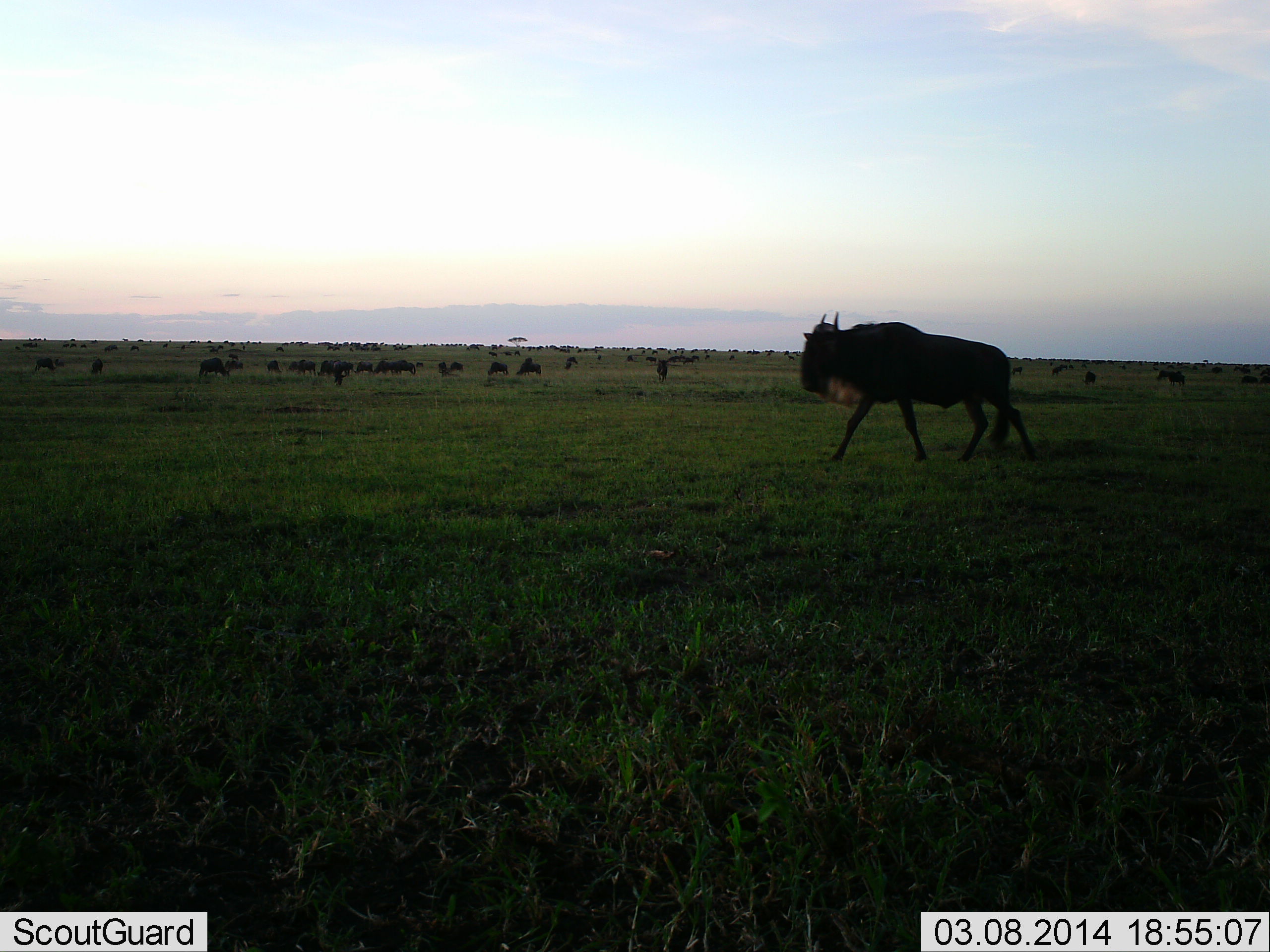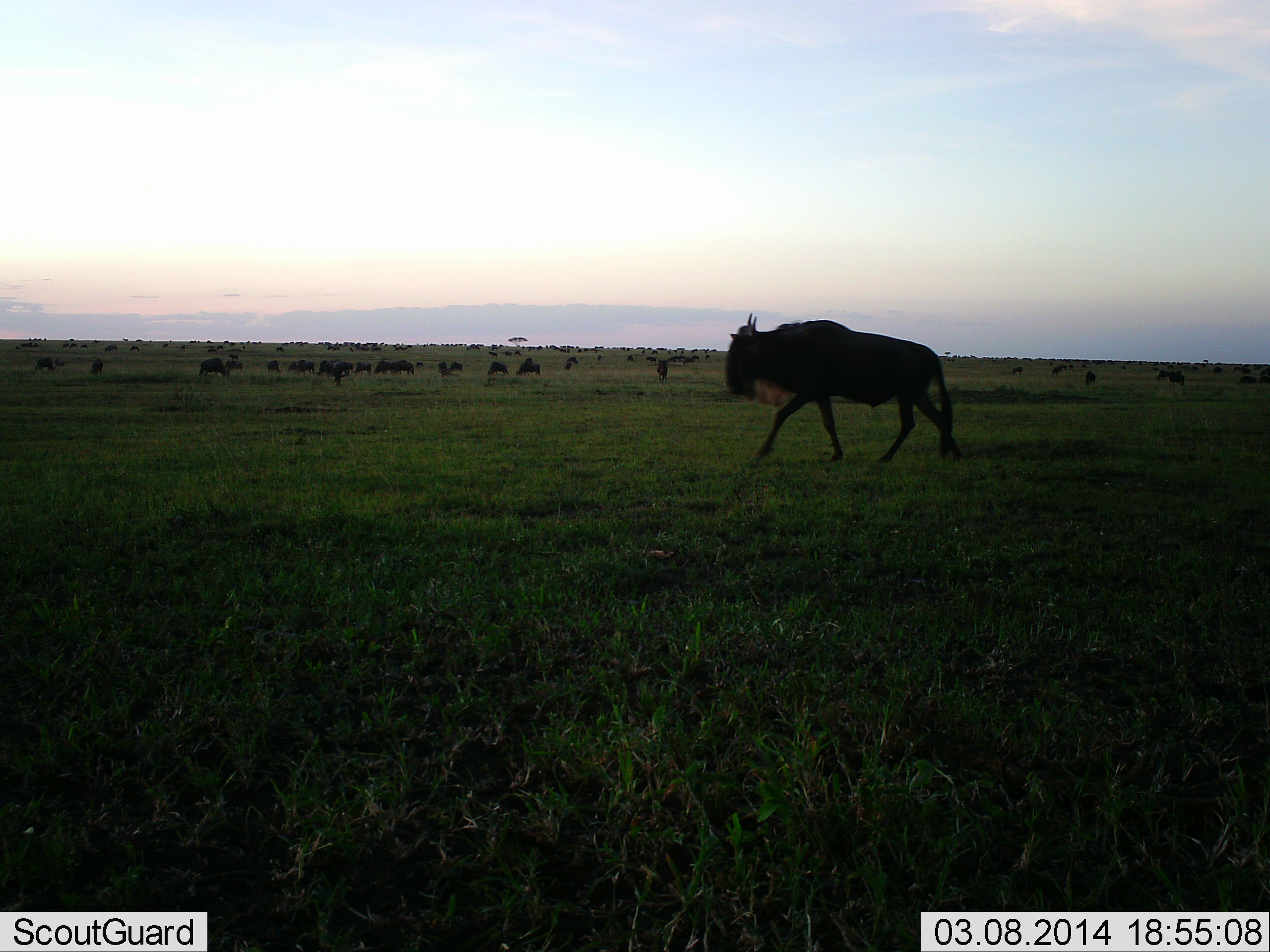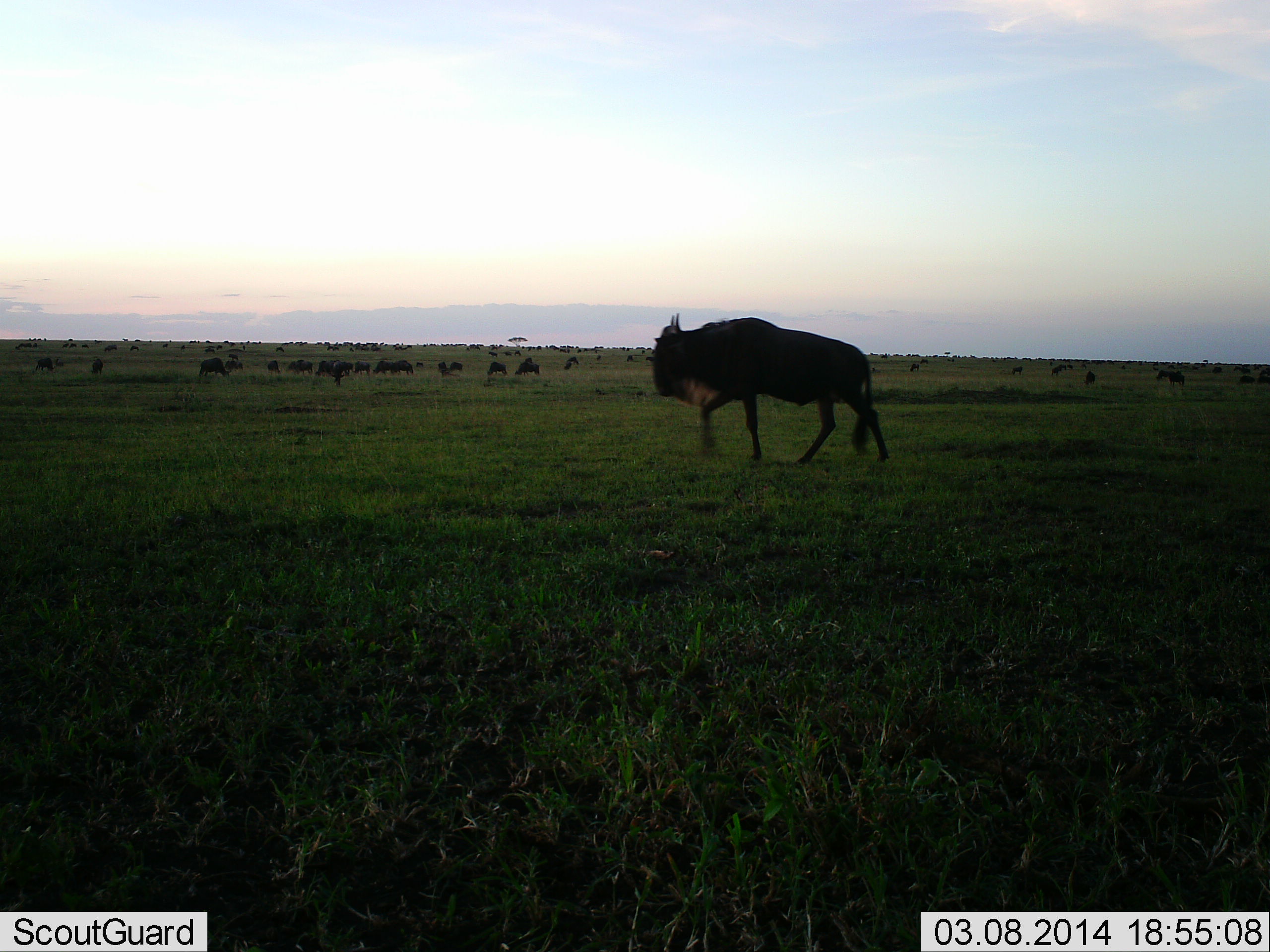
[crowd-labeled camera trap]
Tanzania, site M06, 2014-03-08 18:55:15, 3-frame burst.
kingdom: Animalia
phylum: Chordata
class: Mammalia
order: Artiodactyla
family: Bovidae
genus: Connochaetes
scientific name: Connochaetes taurinus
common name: blue wildebeest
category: wildebeest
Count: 11-50.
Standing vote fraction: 40%.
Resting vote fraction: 20%.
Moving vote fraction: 100%.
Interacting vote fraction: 10%.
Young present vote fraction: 0%.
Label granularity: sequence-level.